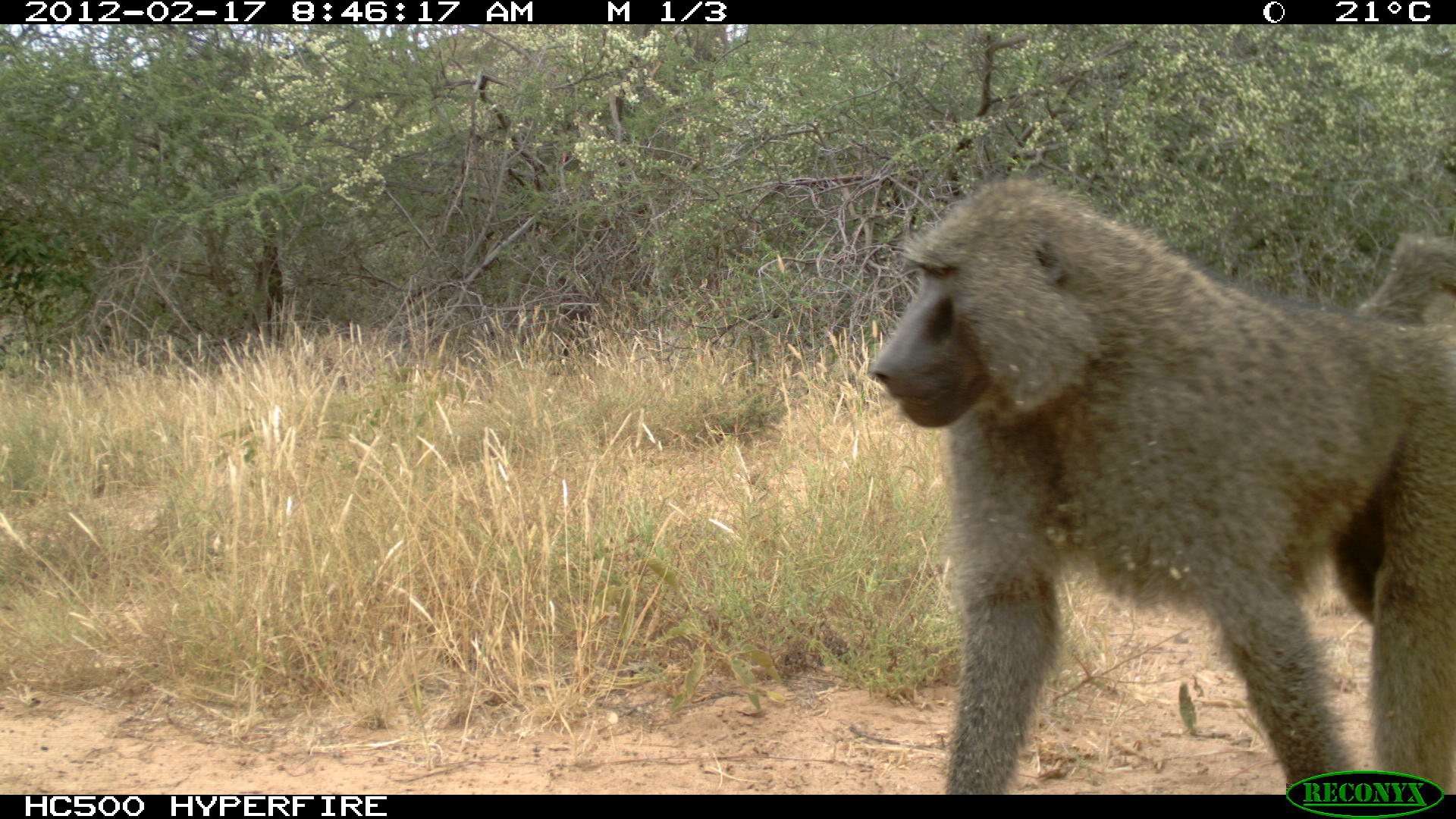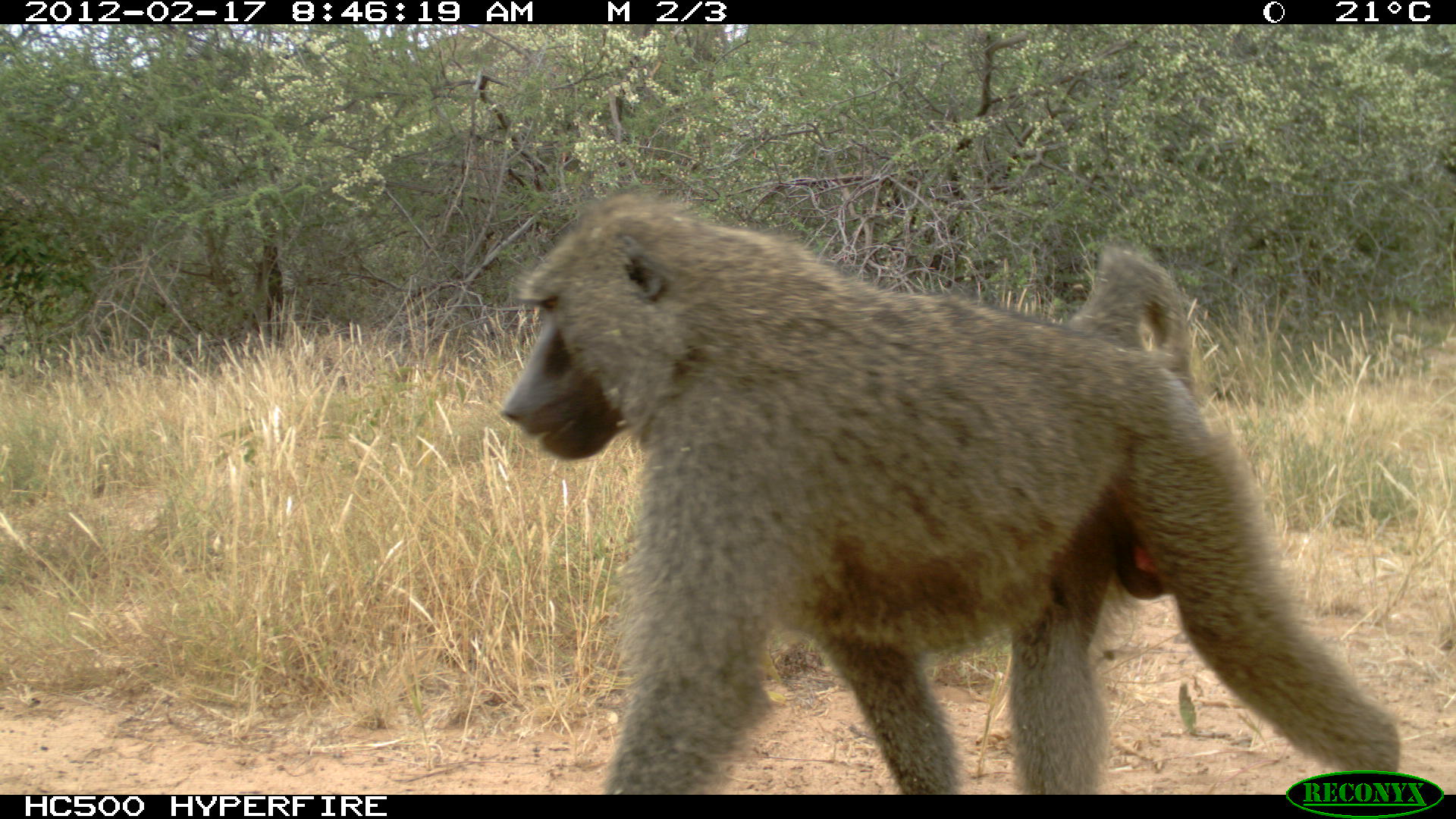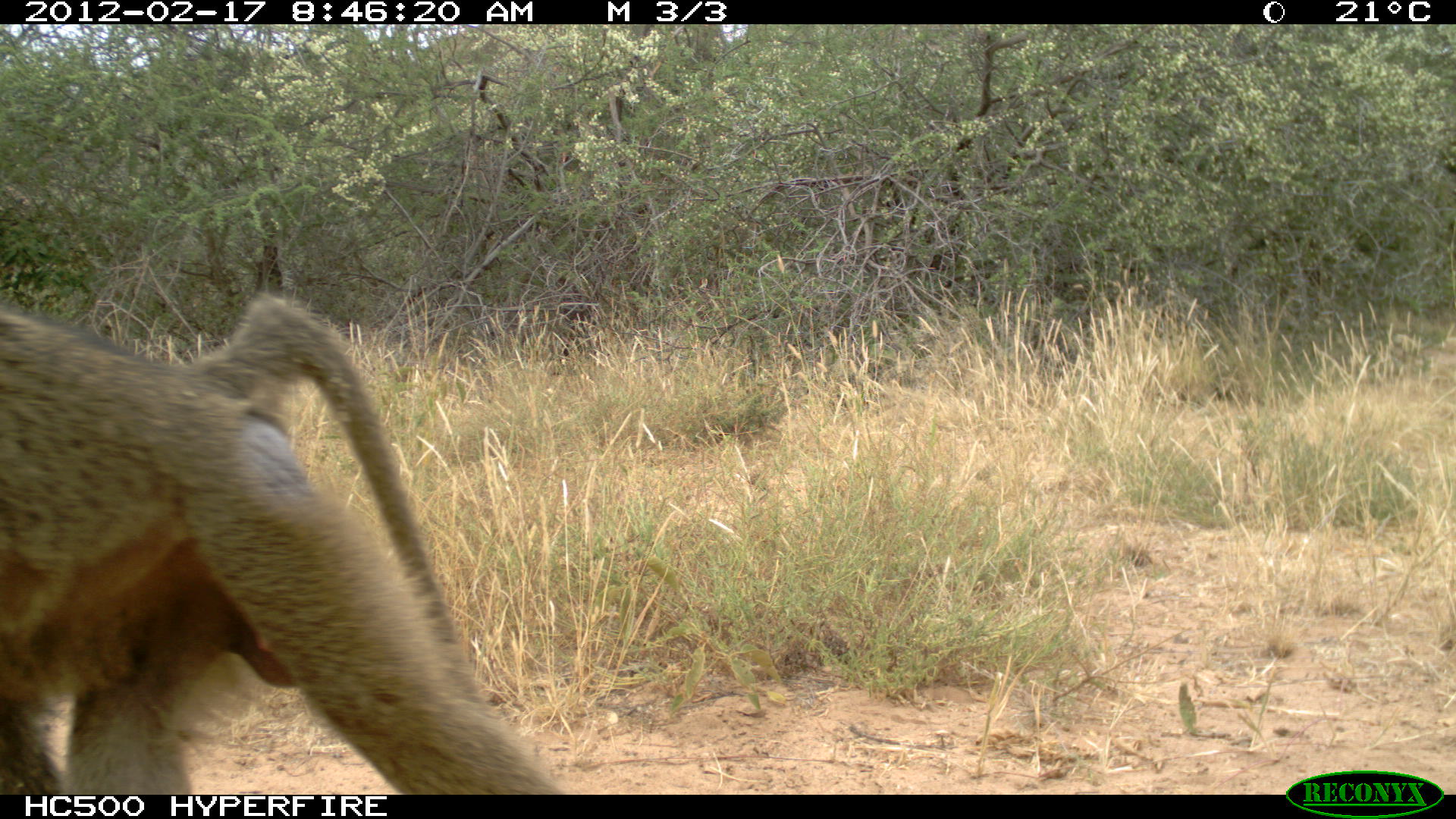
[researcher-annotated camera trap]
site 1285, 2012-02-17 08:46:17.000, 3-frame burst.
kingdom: Animalia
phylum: Chordata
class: Mammalia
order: Primates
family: Cercopithecidae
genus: Papio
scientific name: Papio anubis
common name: olive baboon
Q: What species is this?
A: Papio anubis (olive baboon).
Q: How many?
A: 1.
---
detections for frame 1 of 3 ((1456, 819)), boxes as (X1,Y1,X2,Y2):
papio anubis: (867,174,1452,795)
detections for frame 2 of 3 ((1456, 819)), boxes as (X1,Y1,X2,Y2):
papio anubis: (500,187,1400,794)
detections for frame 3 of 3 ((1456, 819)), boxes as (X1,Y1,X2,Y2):
papio anubis: (0,289,561,794)